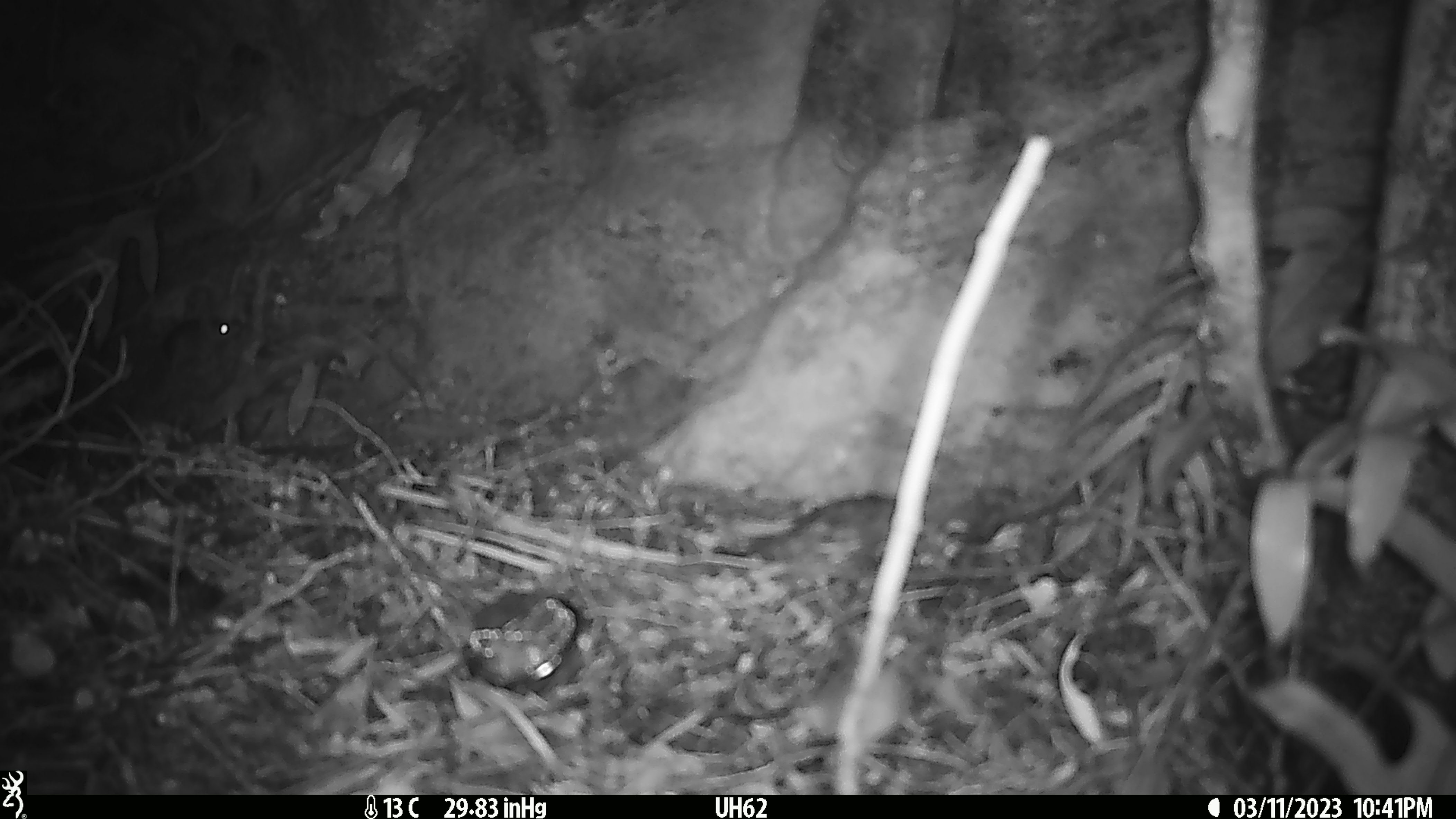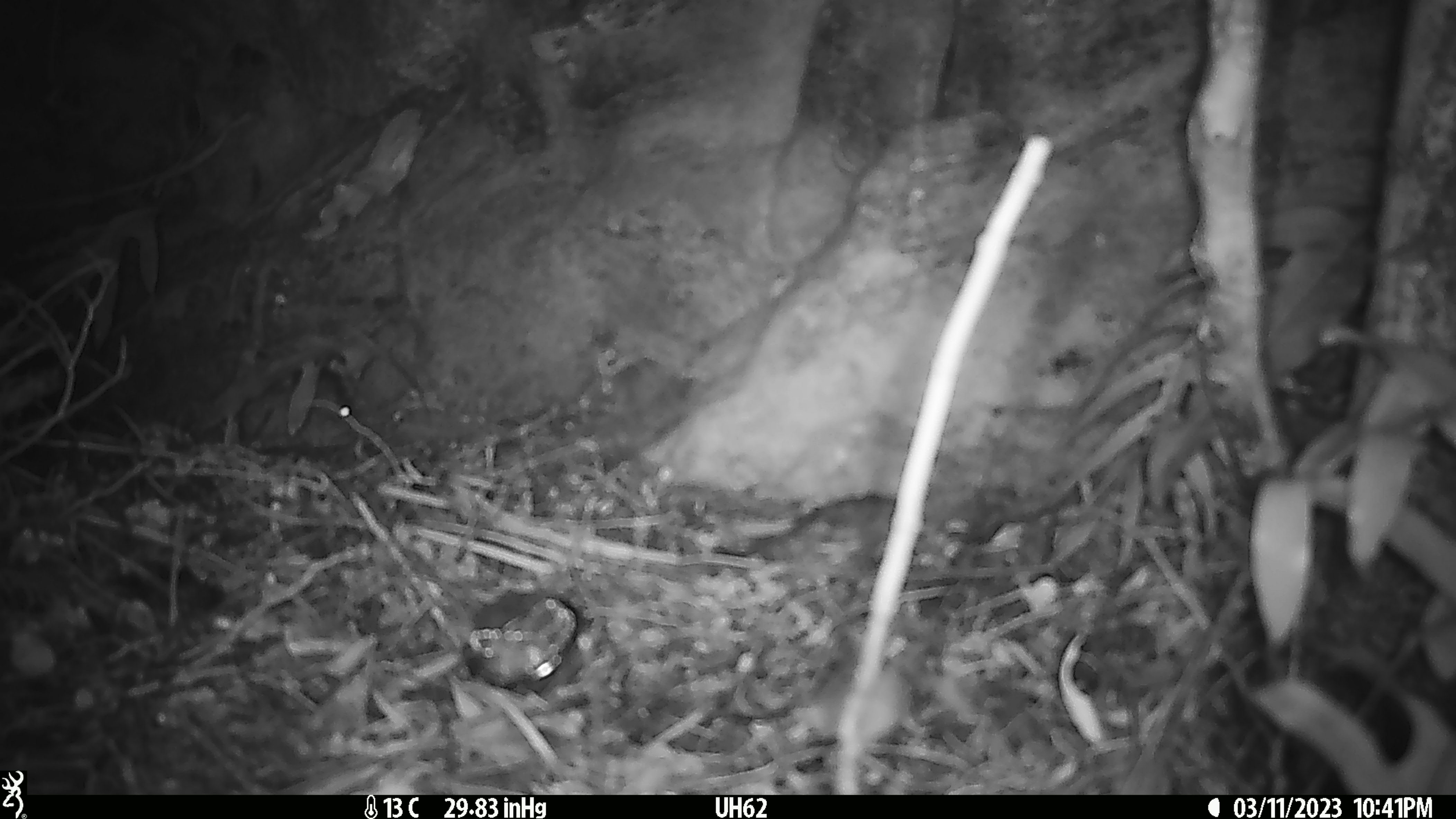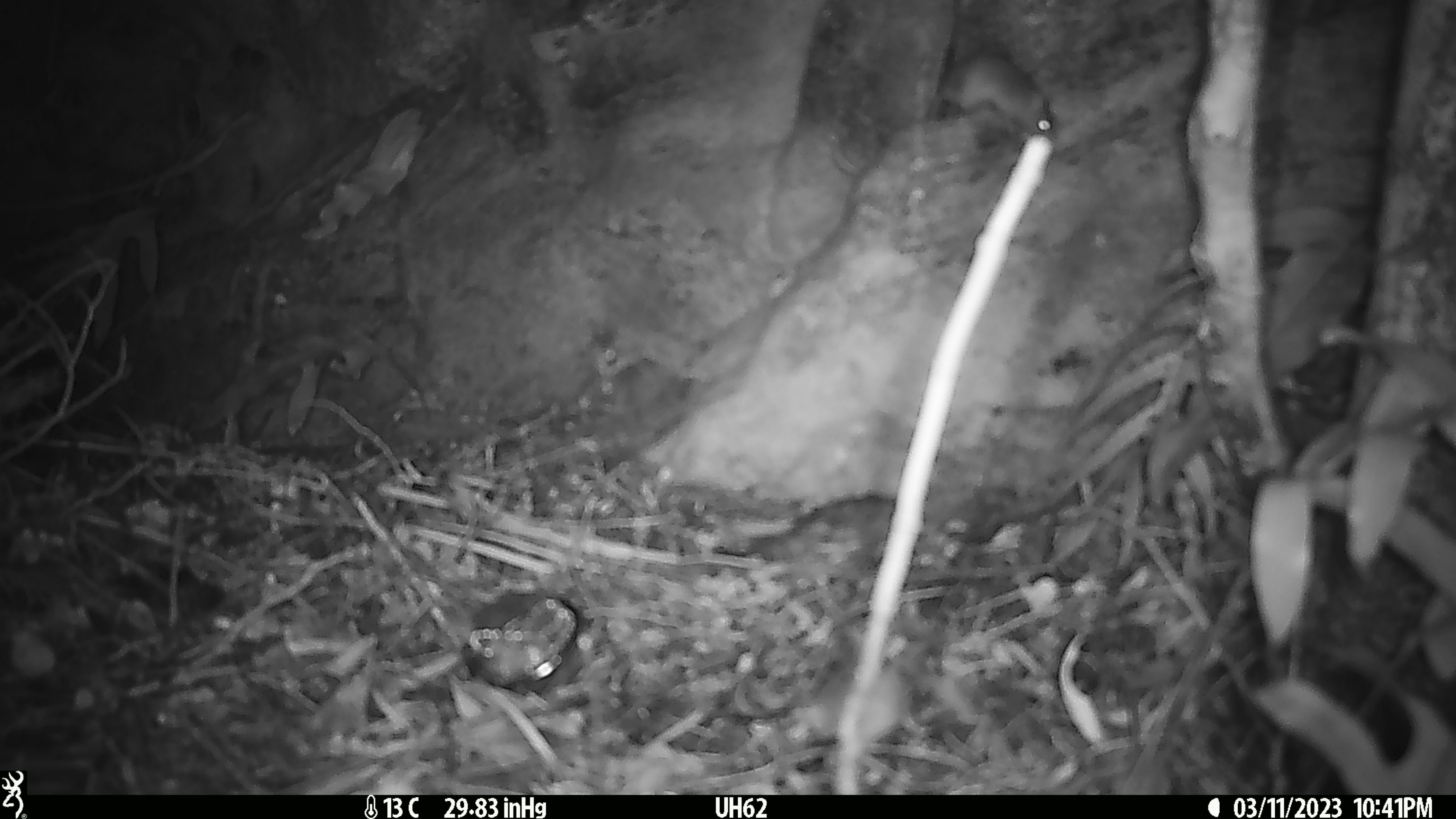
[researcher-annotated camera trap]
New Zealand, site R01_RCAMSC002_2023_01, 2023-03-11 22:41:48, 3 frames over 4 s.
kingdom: Animalia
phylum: Chordata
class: Mammalia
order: Rodentia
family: Muridae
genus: Mus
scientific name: Mus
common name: mouse